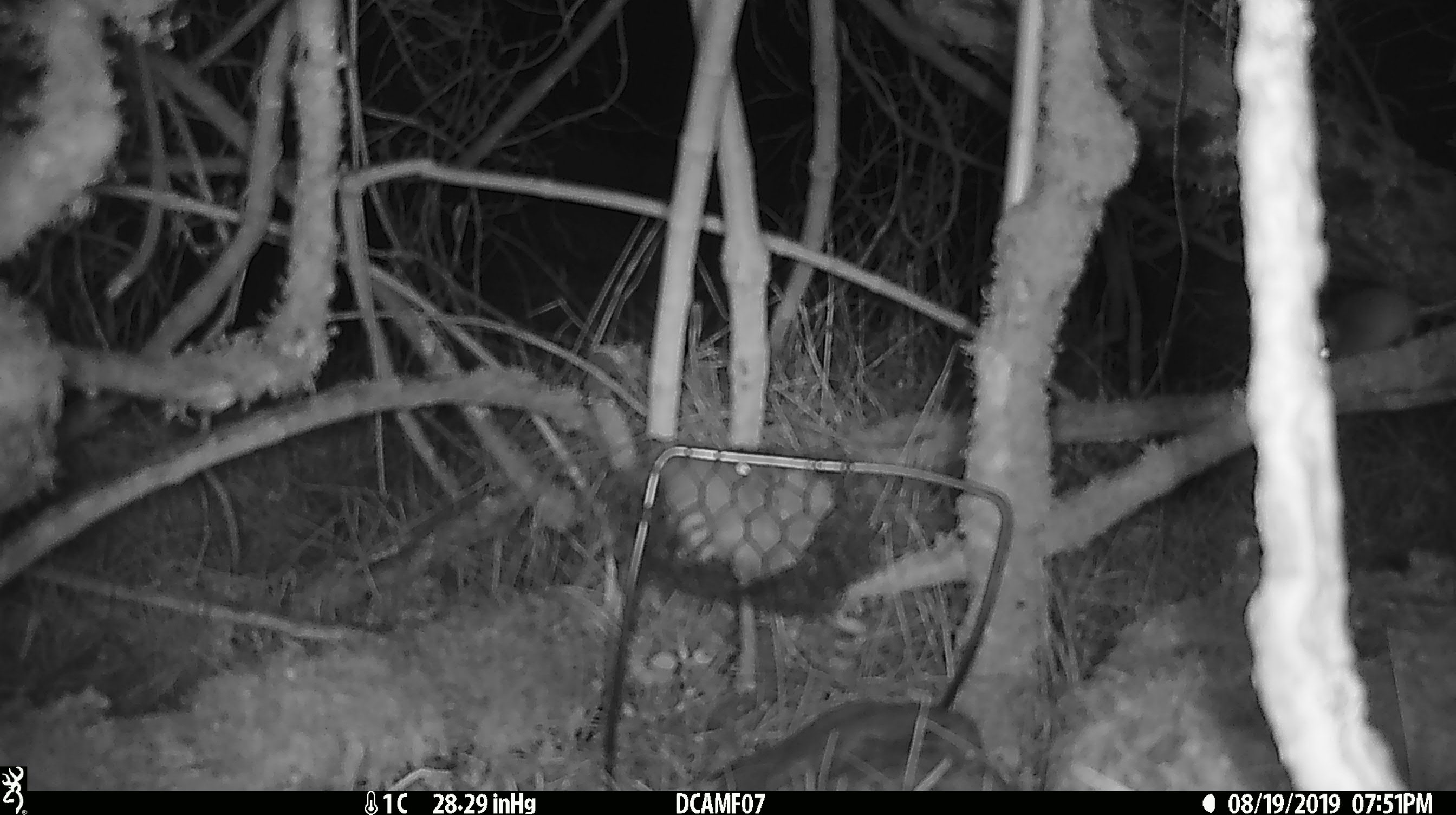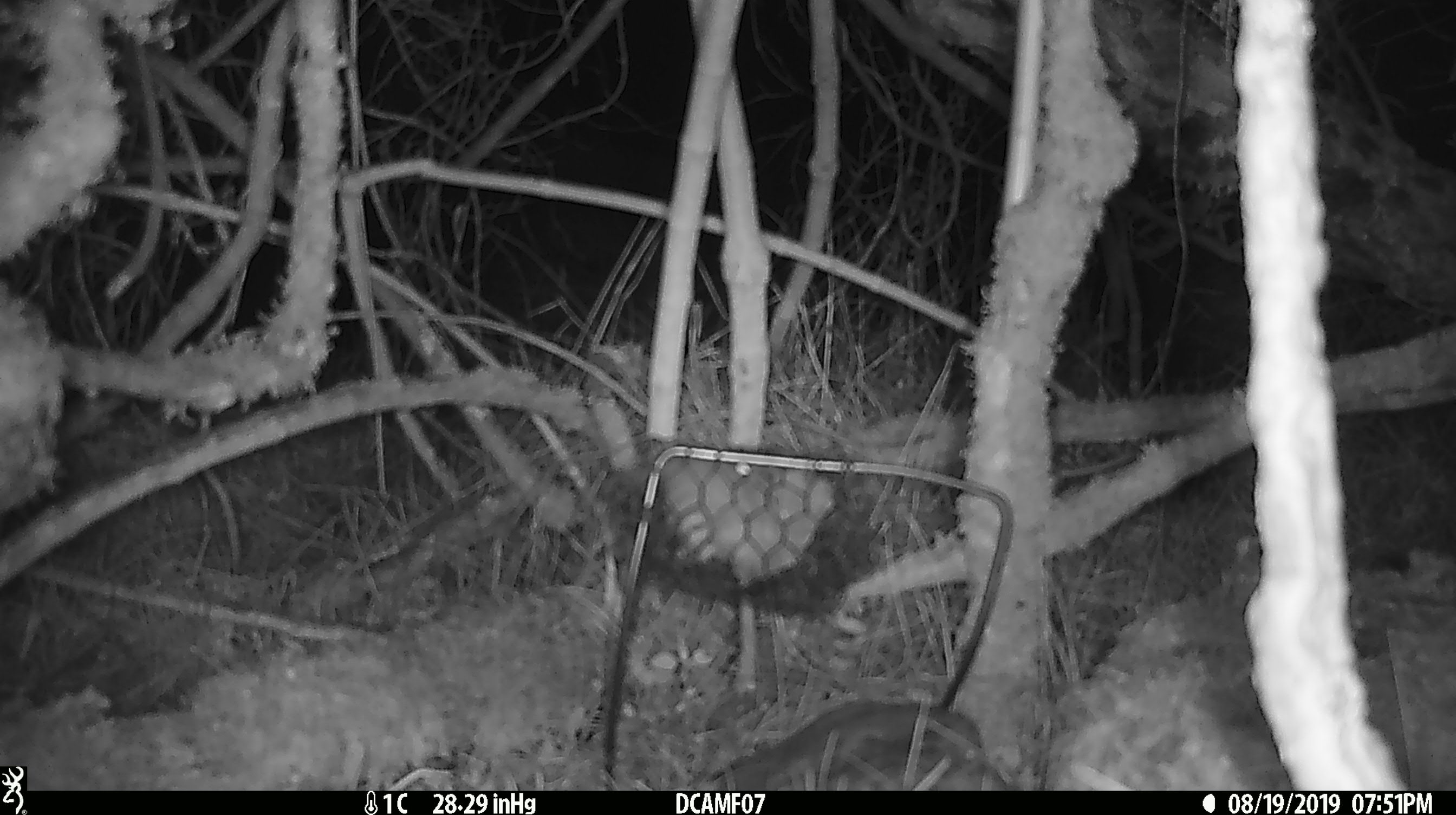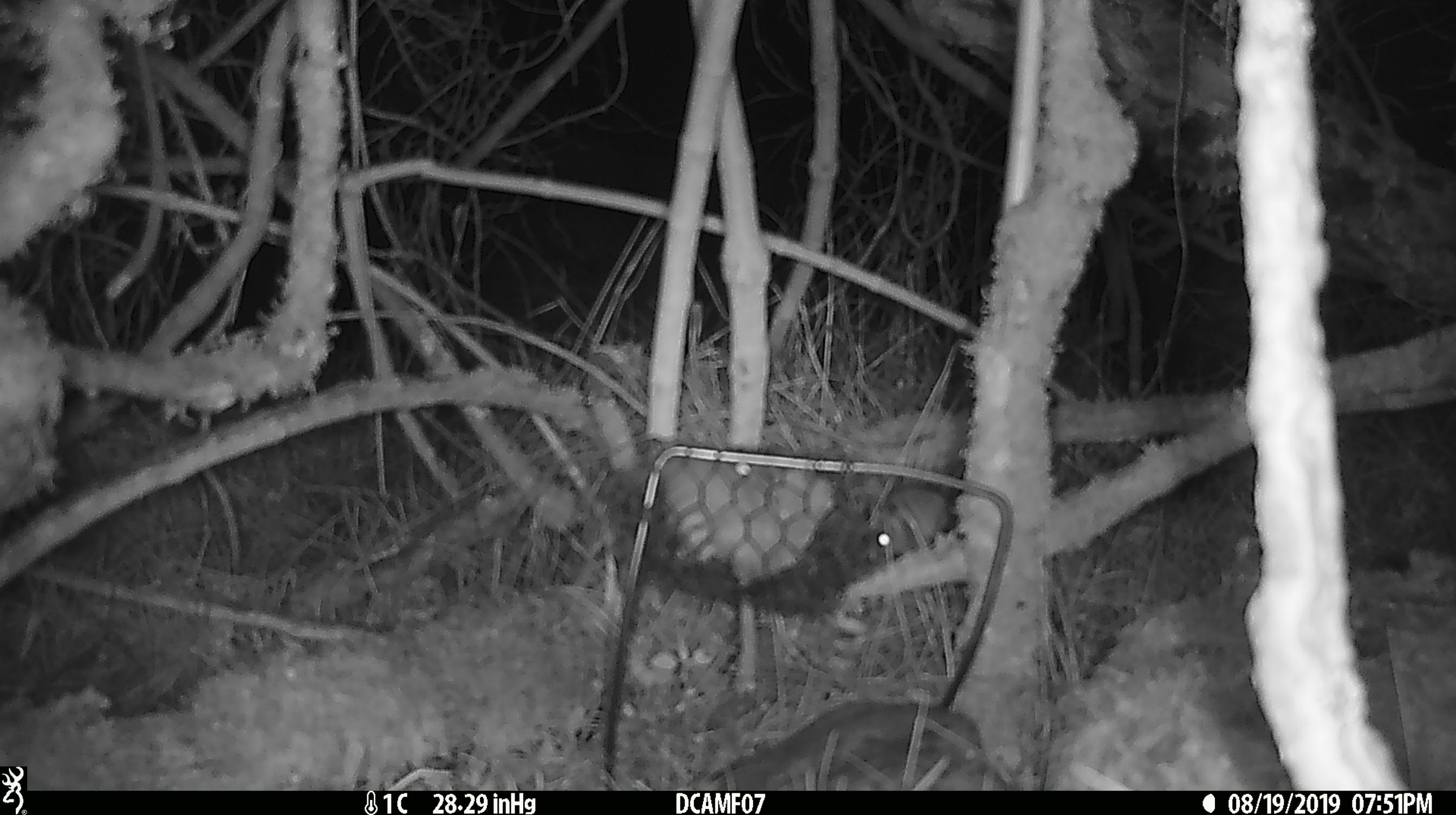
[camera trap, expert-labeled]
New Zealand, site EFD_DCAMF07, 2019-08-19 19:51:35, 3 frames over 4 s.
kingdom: Animalia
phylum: Chordata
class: Mammalia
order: Rodentia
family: Muridae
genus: Mus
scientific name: Mus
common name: mouse